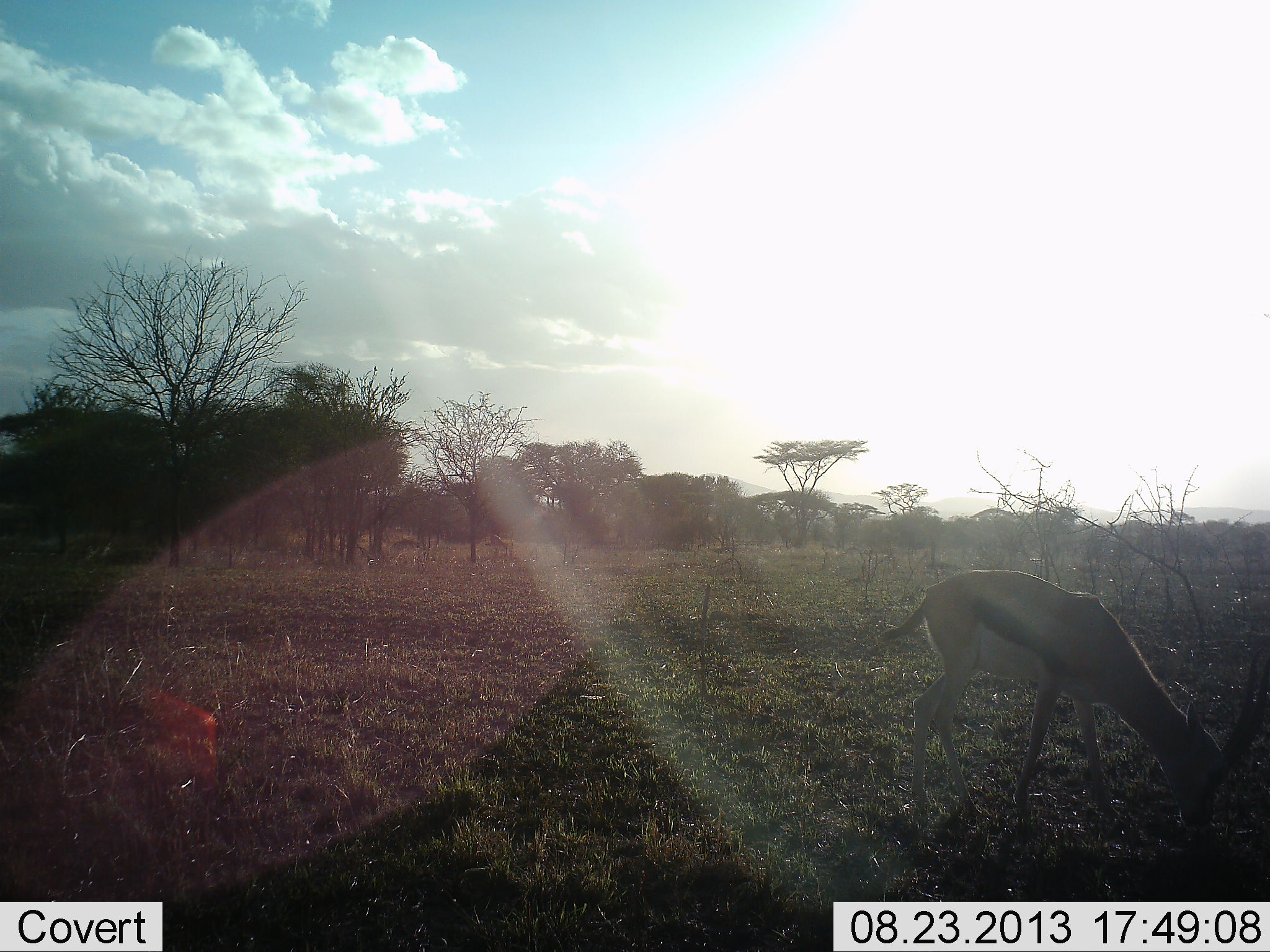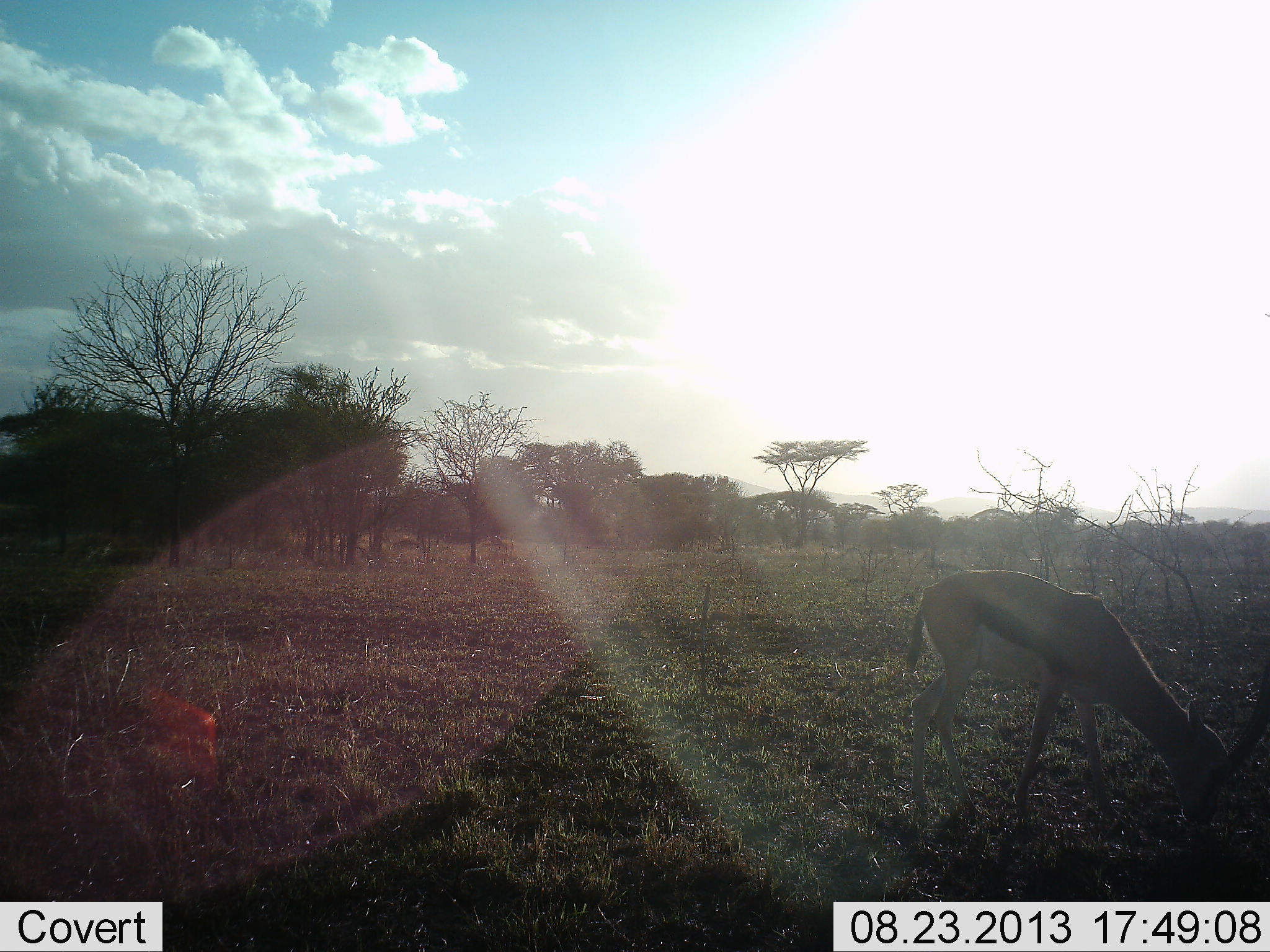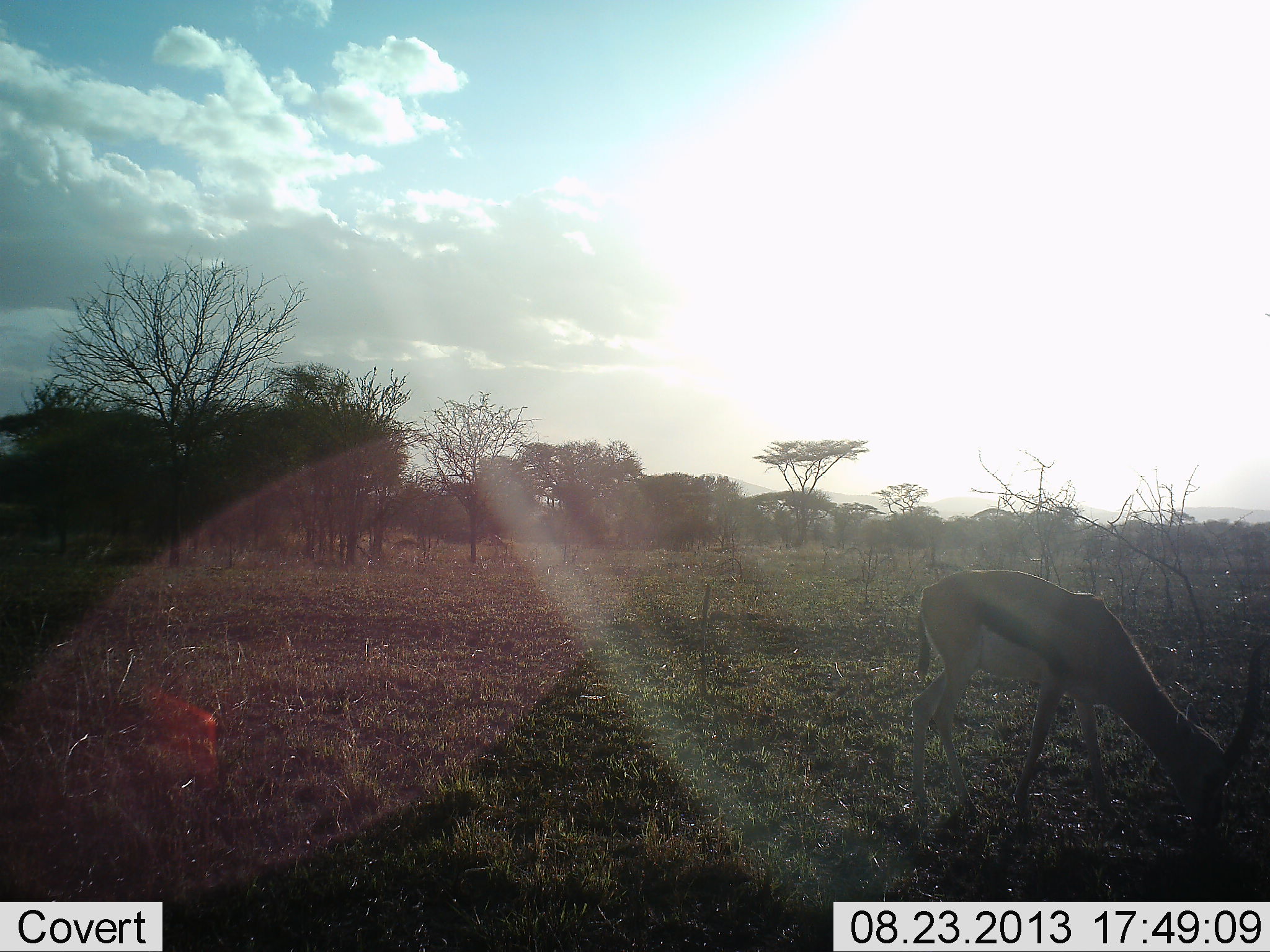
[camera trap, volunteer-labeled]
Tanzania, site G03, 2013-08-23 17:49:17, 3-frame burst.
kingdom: Animalia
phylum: Chordata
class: Mammalia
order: Artiodactyla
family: Bovidae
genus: Eudorcas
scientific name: Eudorcas thomsonii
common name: thomson's gazelle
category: gazellethomsons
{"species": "gazellethomsons (thomson's gazelle) (Eudorcas thomsonii)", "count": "1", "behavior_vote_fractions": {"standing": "40%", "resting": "0%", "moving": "0%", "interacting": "0%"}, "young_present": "0%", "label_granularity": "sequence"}